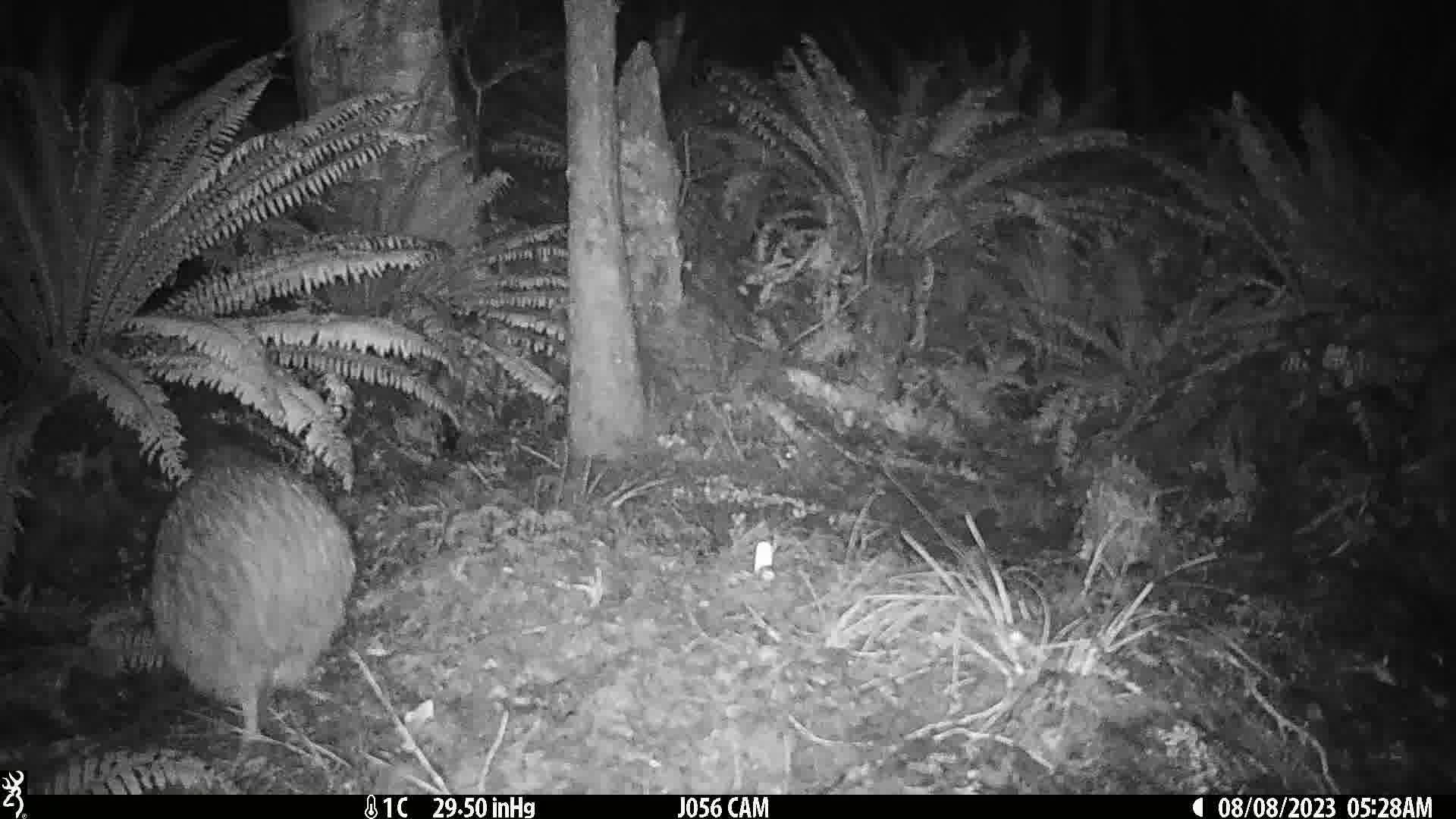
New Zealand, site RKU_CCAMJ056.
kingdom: Animalia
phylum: Chordata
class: Aves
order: Apterygiformes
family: Apterygidae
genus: Apteryx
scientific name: Apteryx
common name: kiwi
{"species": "kiwi (Apteryx)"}